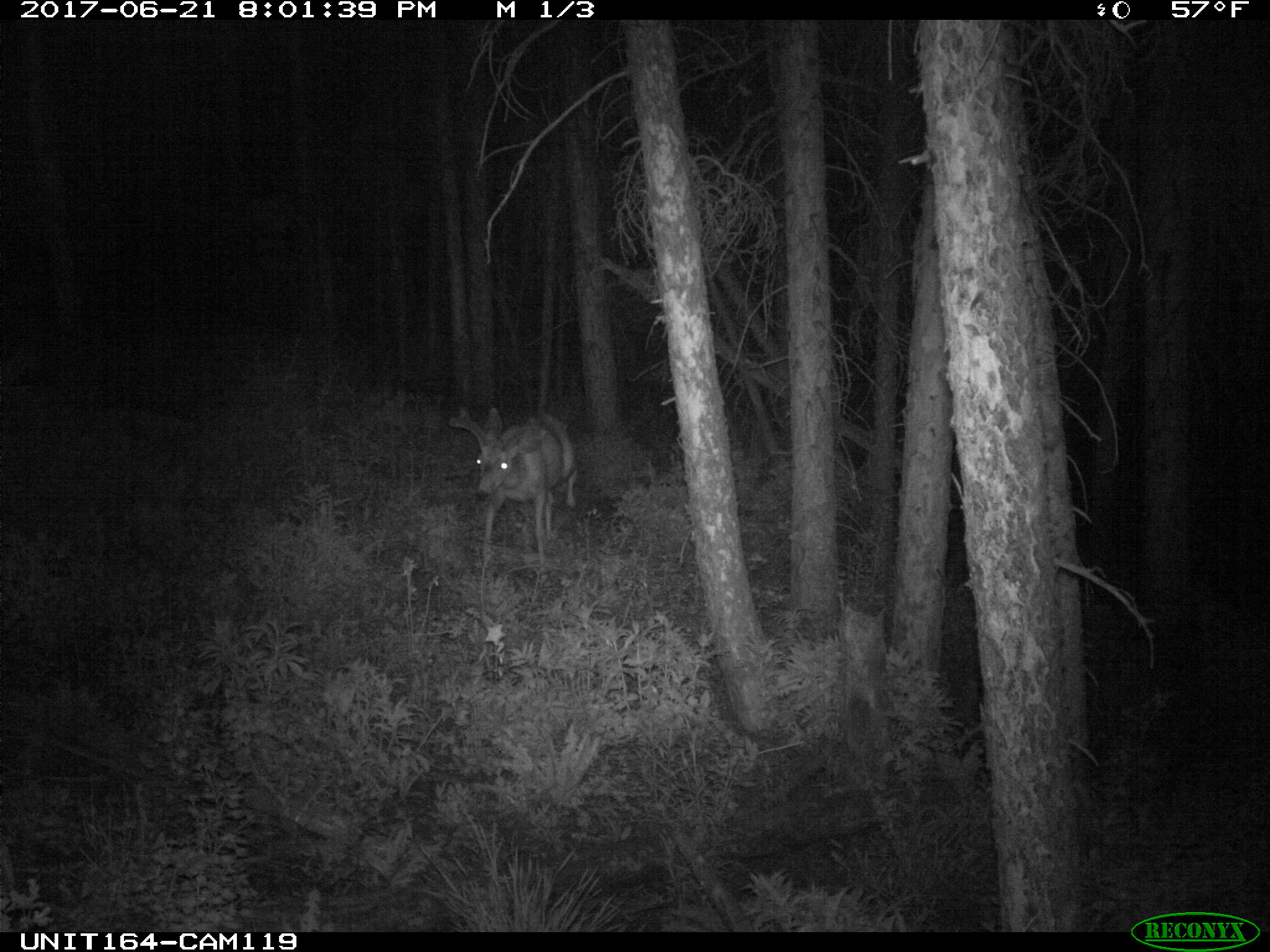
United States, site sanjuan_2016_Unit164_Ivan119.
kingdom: Animalia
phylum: Chordata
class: Mammalia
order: Artiodactyla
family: Cervidae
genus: Odocoileus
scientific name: Odocoileus hemionus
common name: mule deer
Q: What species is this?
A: Odocoileus hemionus (mule deer).